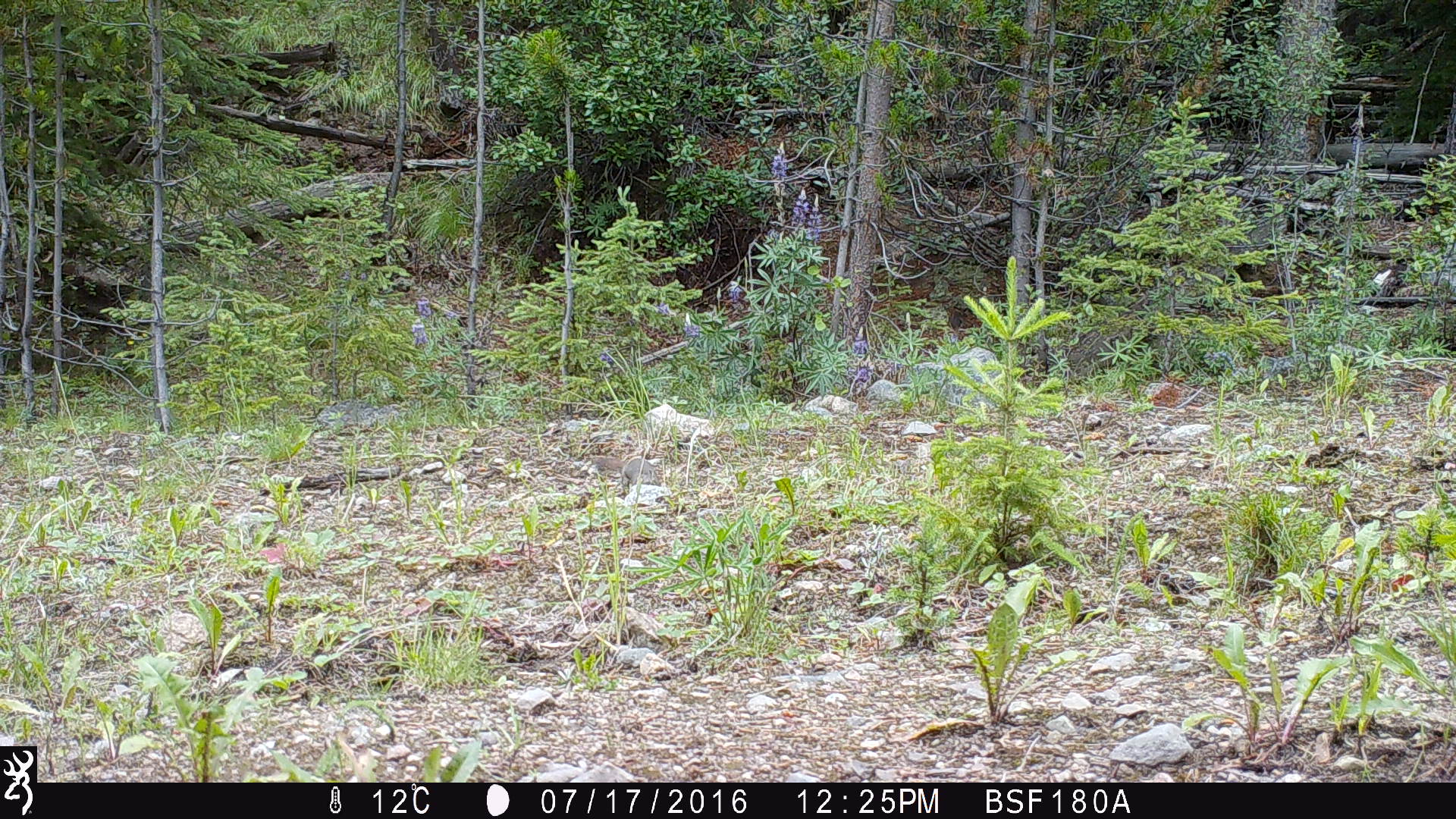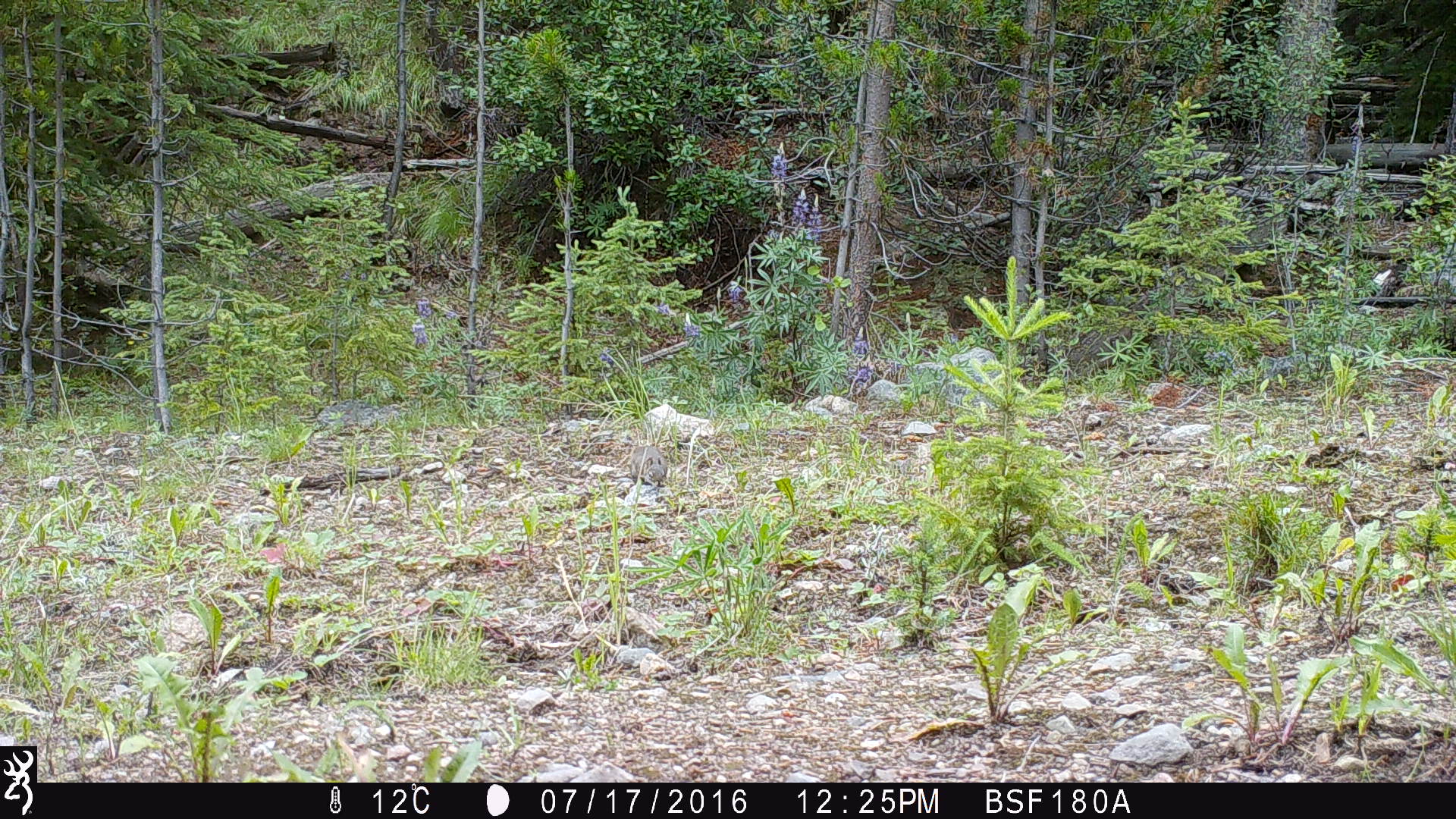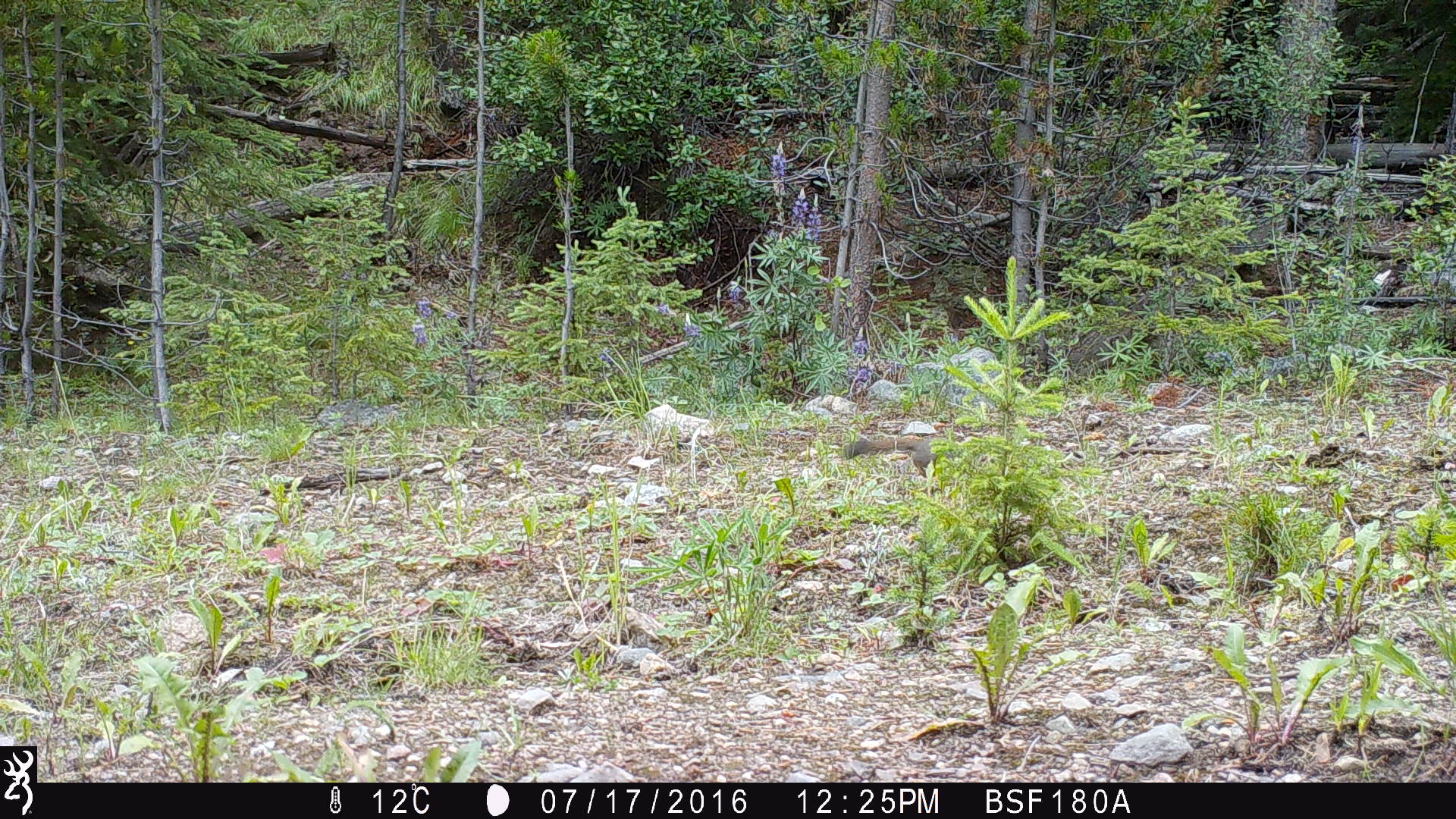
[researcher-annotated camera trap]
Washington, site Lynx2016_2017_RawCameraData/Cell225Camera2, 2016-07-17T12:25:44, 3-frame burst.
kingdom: Animalia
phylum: Chordata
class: Mammalia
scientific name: Mammalia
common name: small mammal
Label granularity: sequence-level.